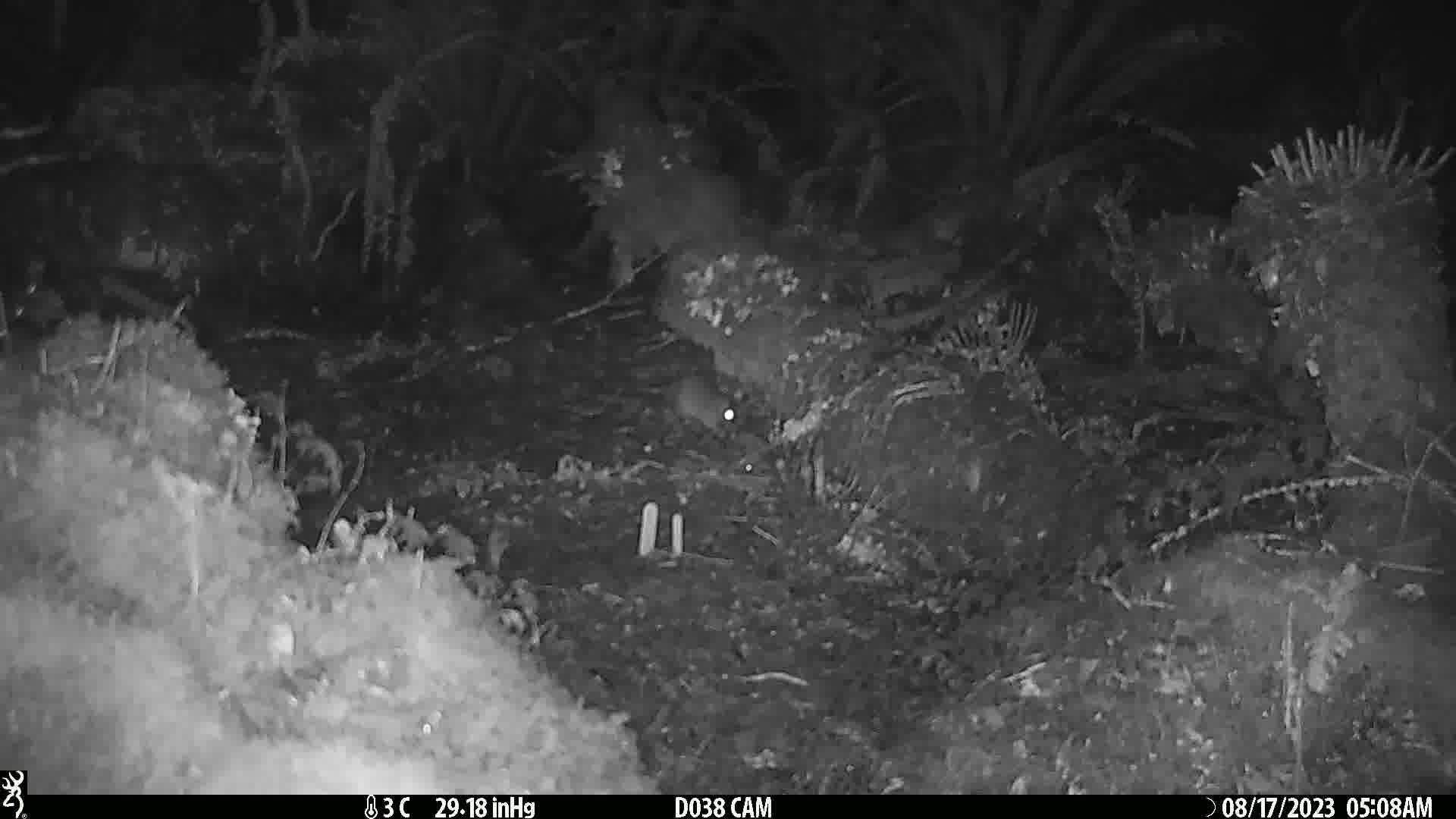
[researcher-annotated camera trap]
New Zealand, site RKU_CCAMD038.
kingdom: Animalia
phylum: Chordata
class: Mammalia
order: Rodentia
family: Muridae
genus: Rattus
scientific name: Rattus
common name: rat